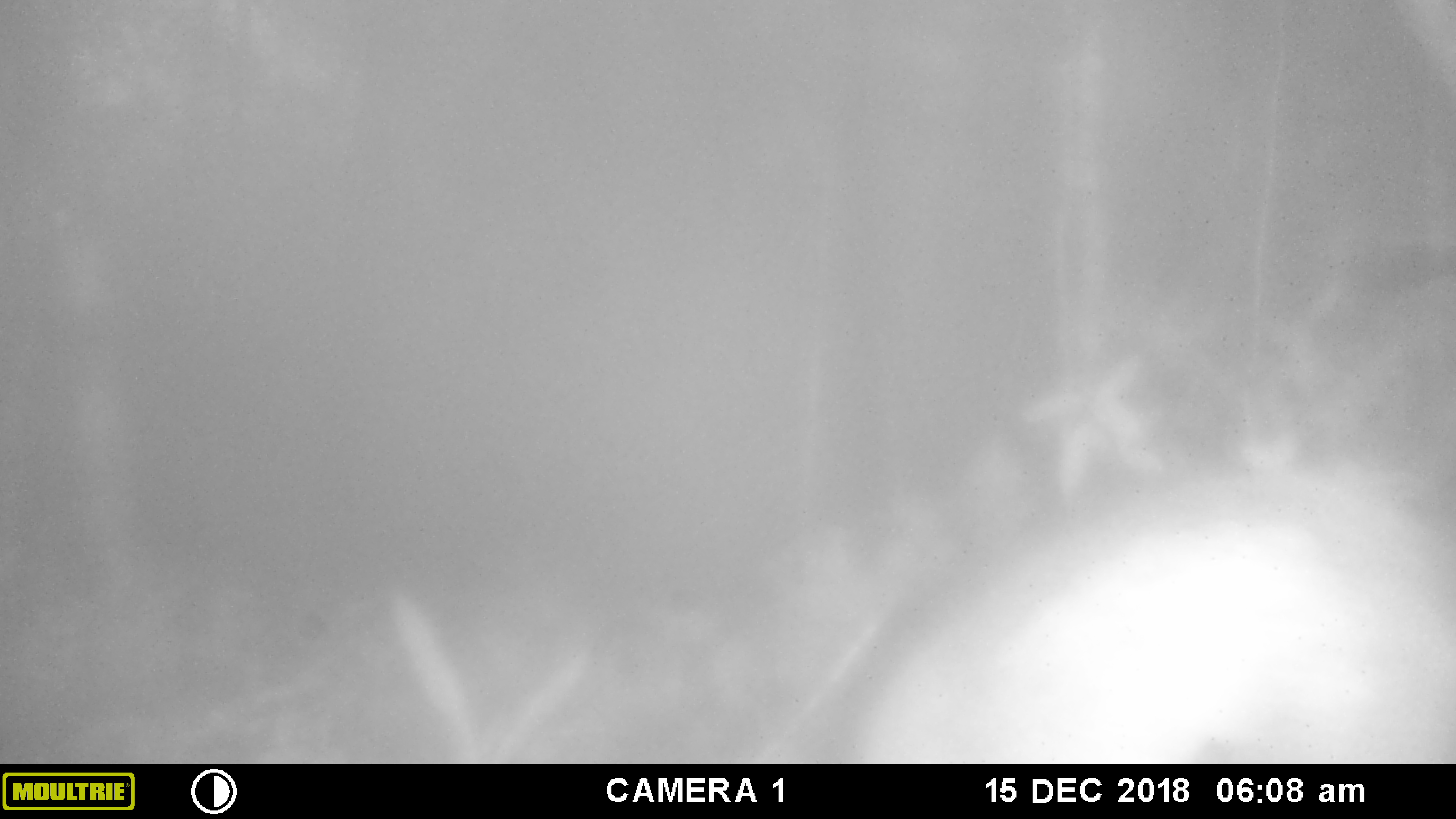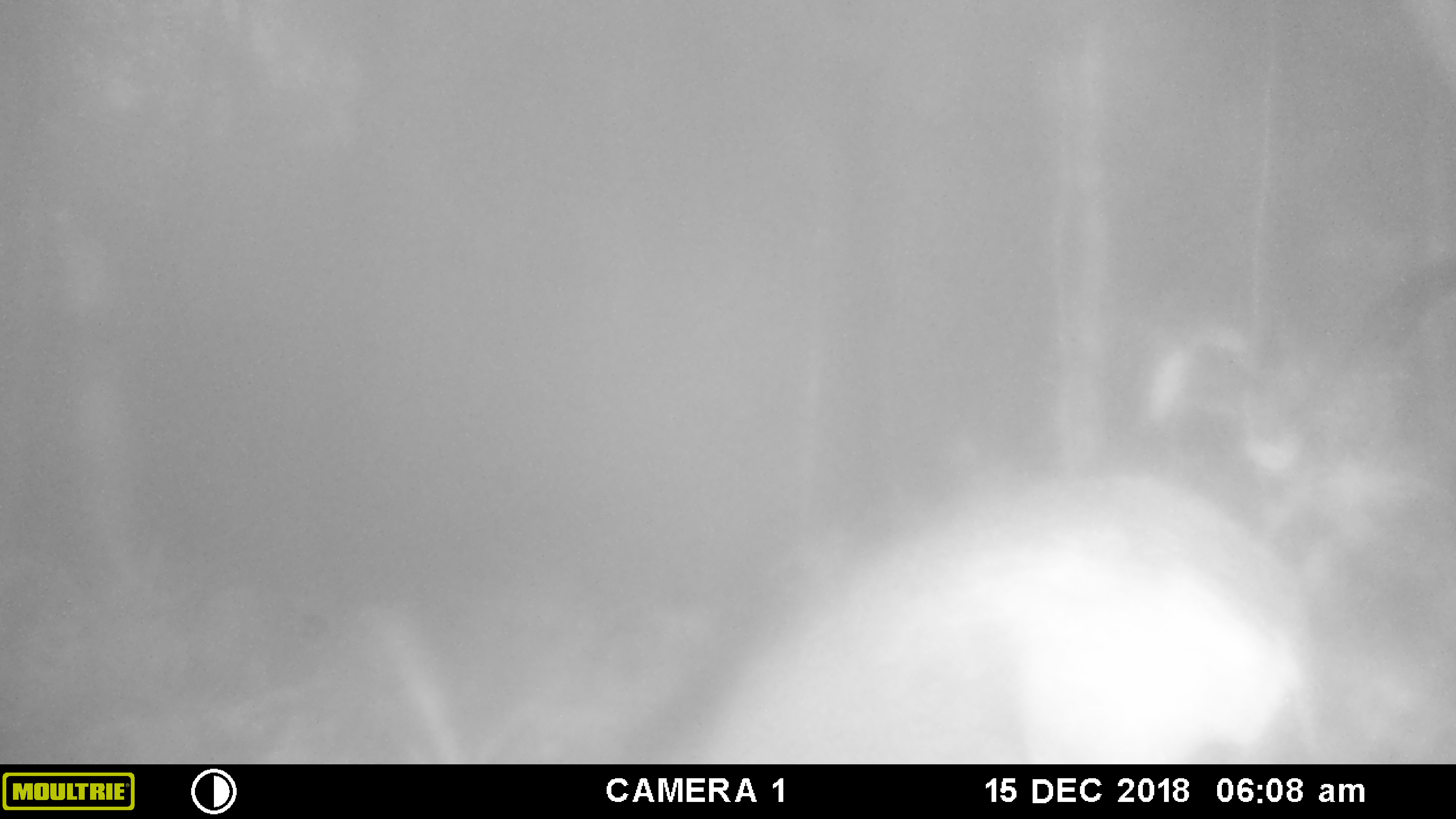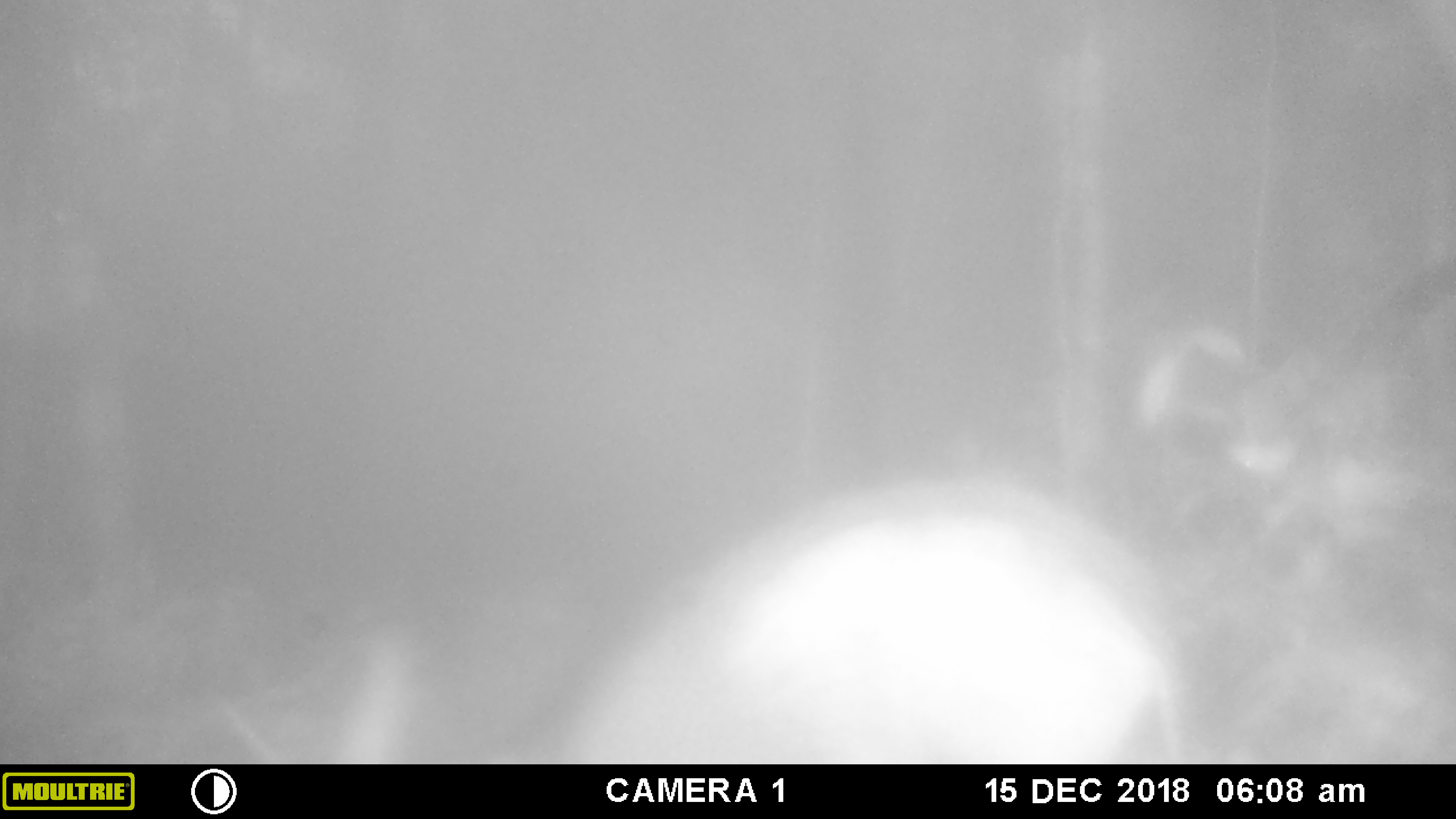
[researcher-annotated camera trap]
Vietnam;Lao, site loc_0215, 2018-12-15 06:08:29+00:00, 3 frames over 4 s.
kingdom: Animalia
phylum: Chordata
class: Mammalia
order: Artiodactyla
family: Suidae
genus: Sus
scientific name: Sus scrofa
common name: eurasian wild pig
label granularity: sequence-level